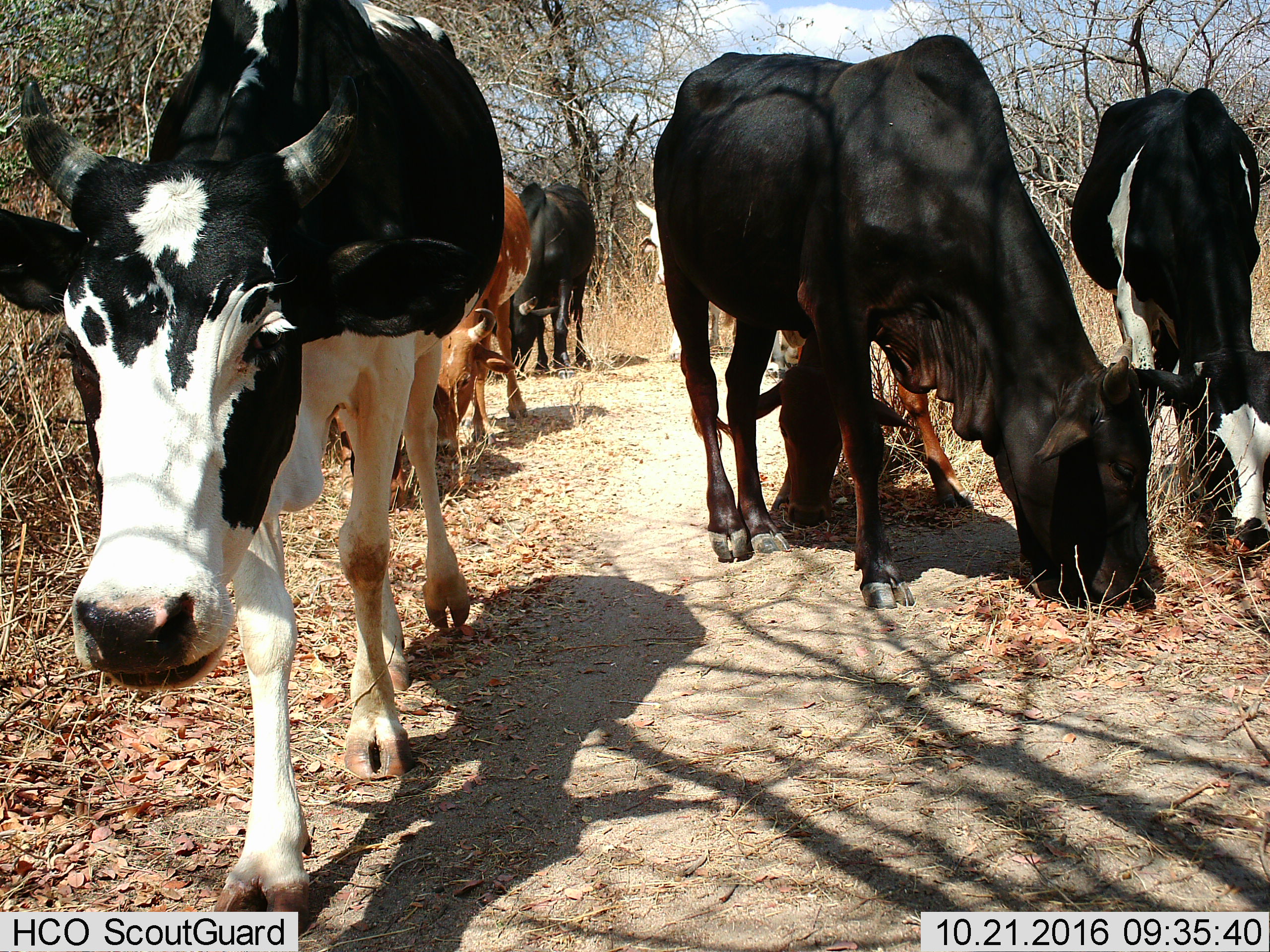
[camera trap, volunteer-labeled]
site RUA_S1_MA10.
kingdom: Animalia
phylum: Chordata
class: Mammalia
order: Artiodactyla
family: Bovidae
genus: Bos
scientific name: Bos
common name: cattle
Cattle (Bos), count 7. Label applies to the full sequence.